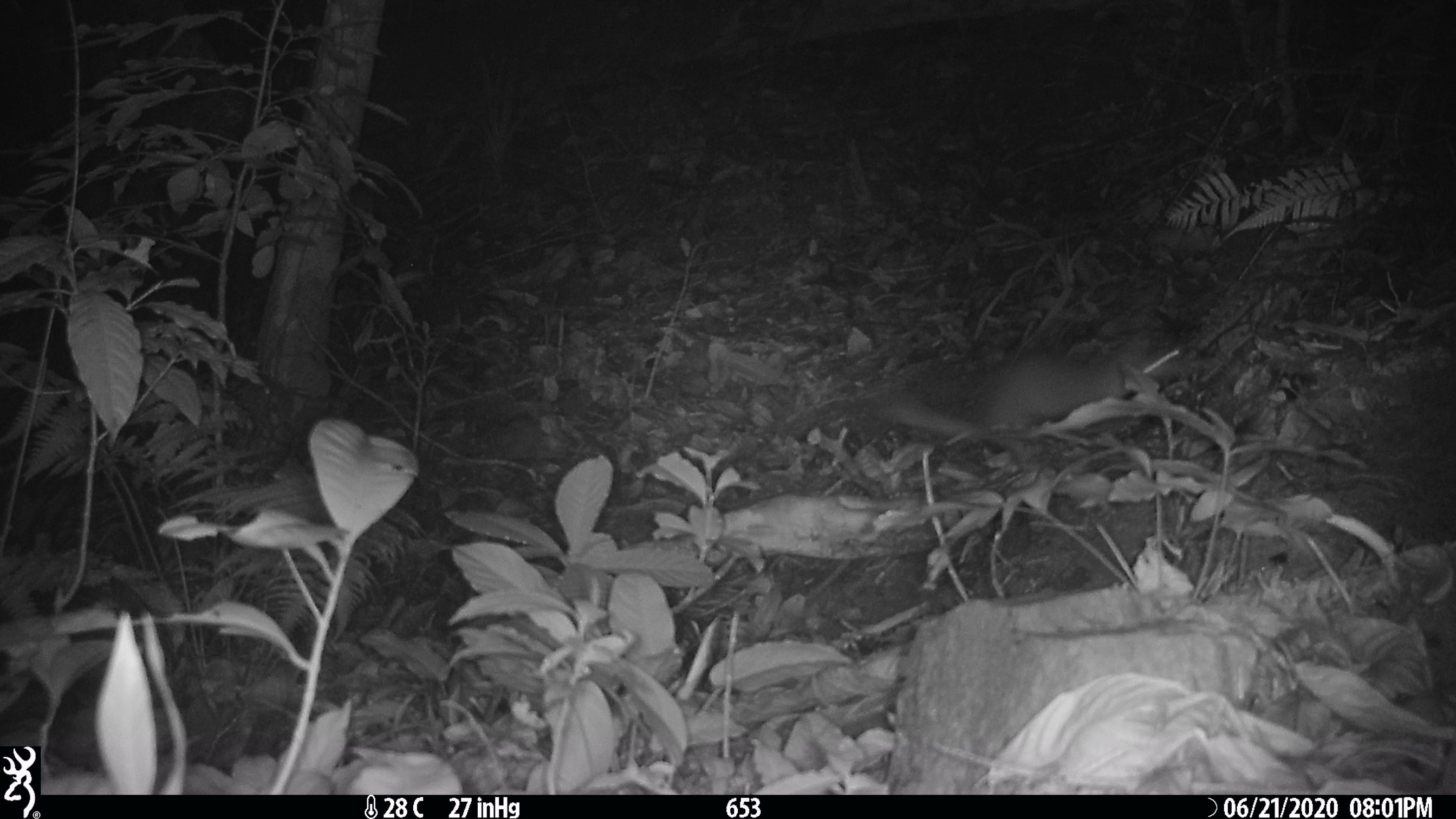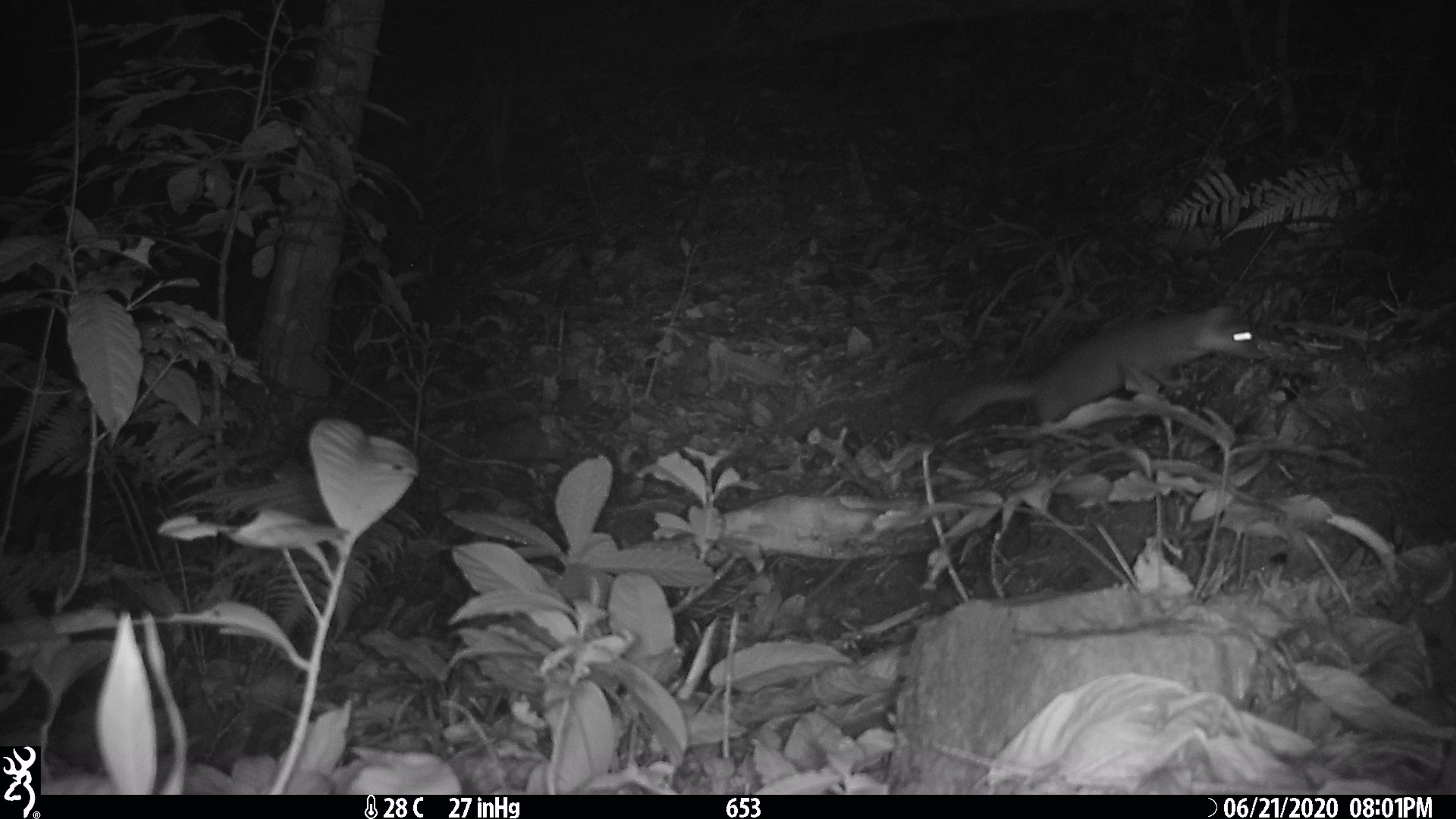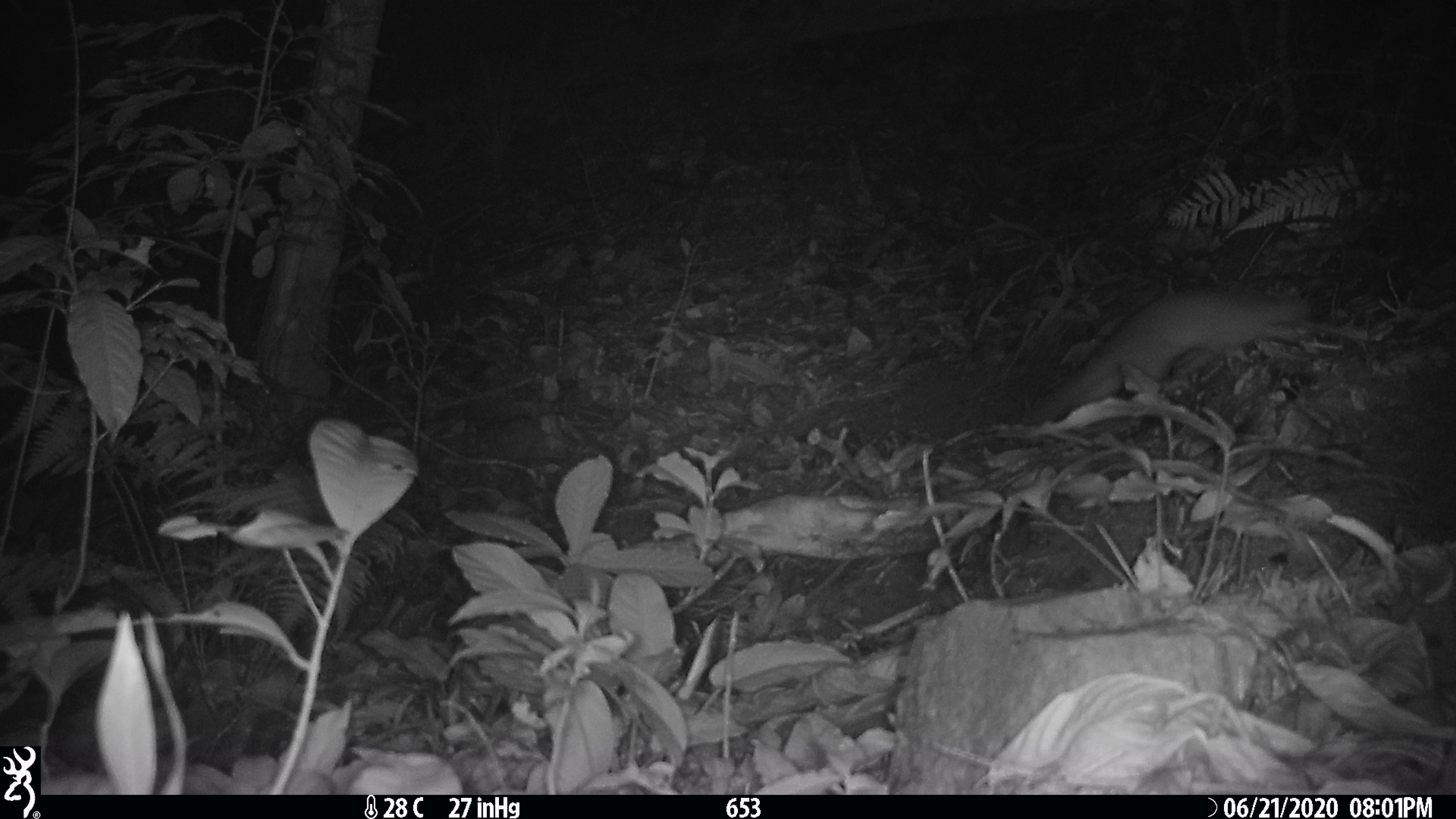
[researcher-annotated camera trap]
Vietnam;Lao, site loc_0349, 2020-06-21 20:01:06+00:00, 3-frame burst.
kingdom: Animalia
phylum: Chordata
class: Mammalia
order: Carnivora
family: Mustelidae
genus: Melogale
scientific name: Melogale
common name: ferret badger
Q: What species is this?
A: Ferret badger (Melogale).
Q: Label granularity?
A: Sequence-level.